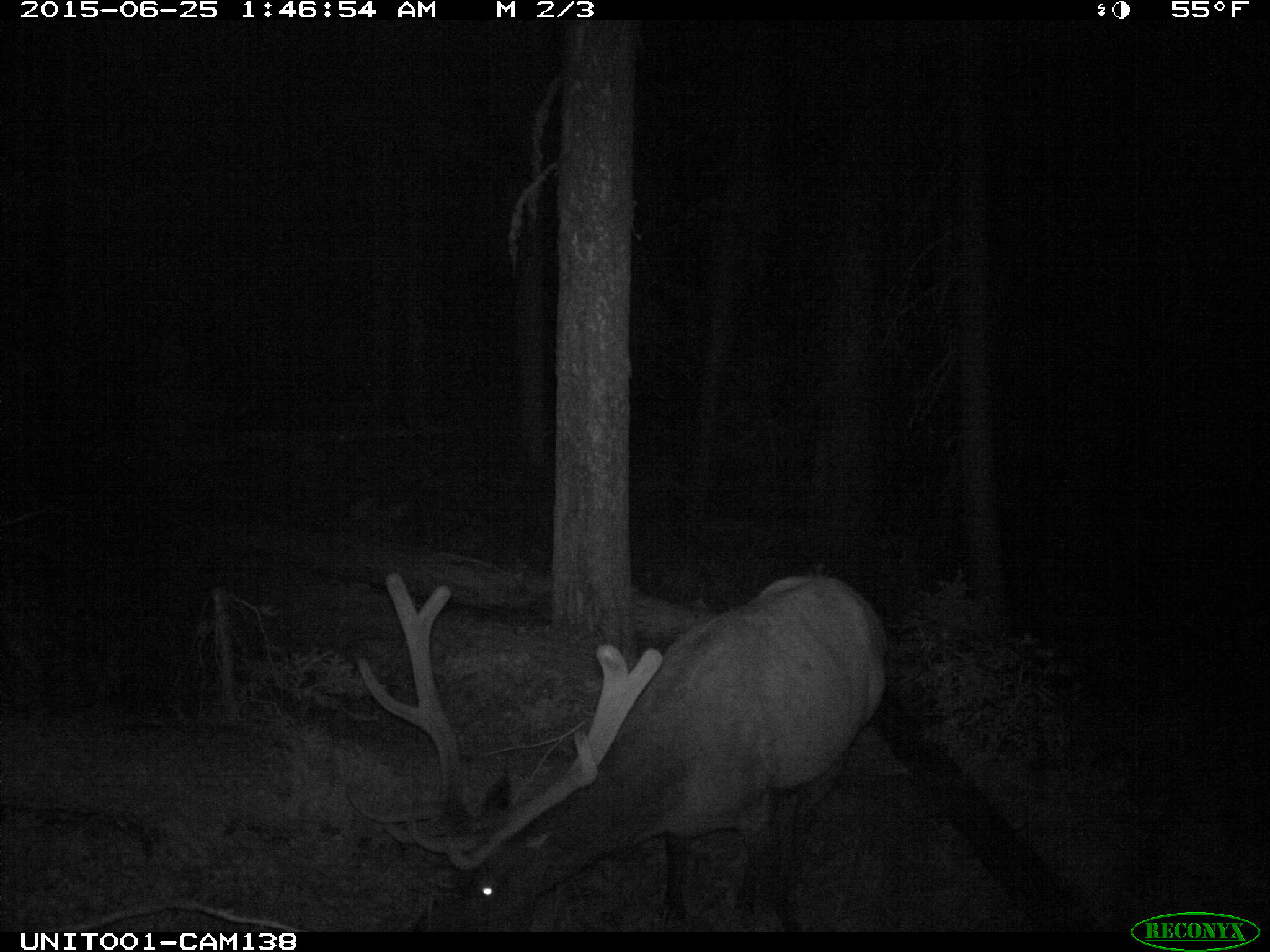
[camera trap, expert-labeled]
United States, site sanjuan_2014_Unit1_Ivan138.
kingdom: Animalia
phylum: Chordata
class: Mammalia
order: Artiodactyla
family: Cervidae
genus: Cervus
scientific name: Cervus elaphus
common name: red deer